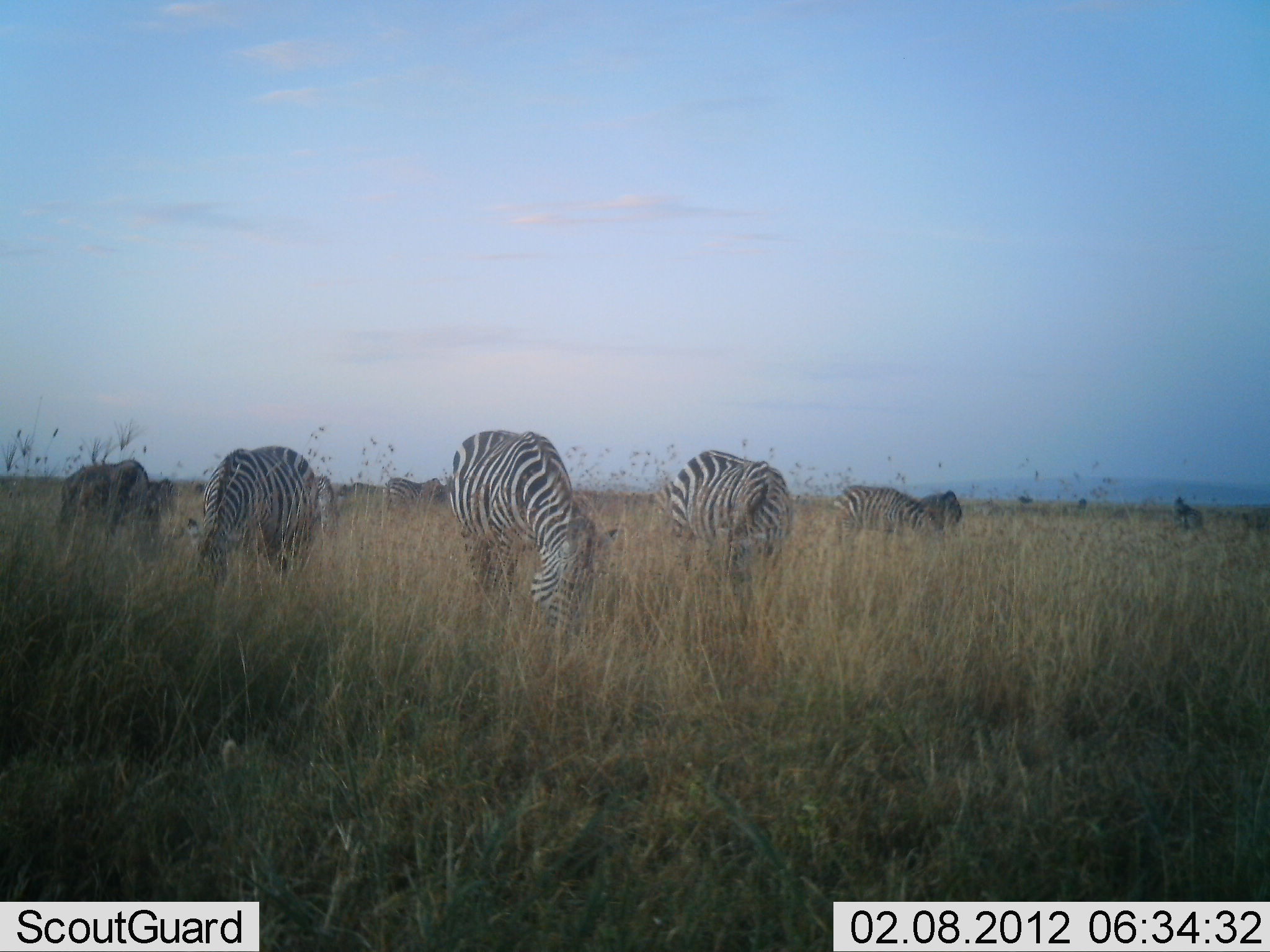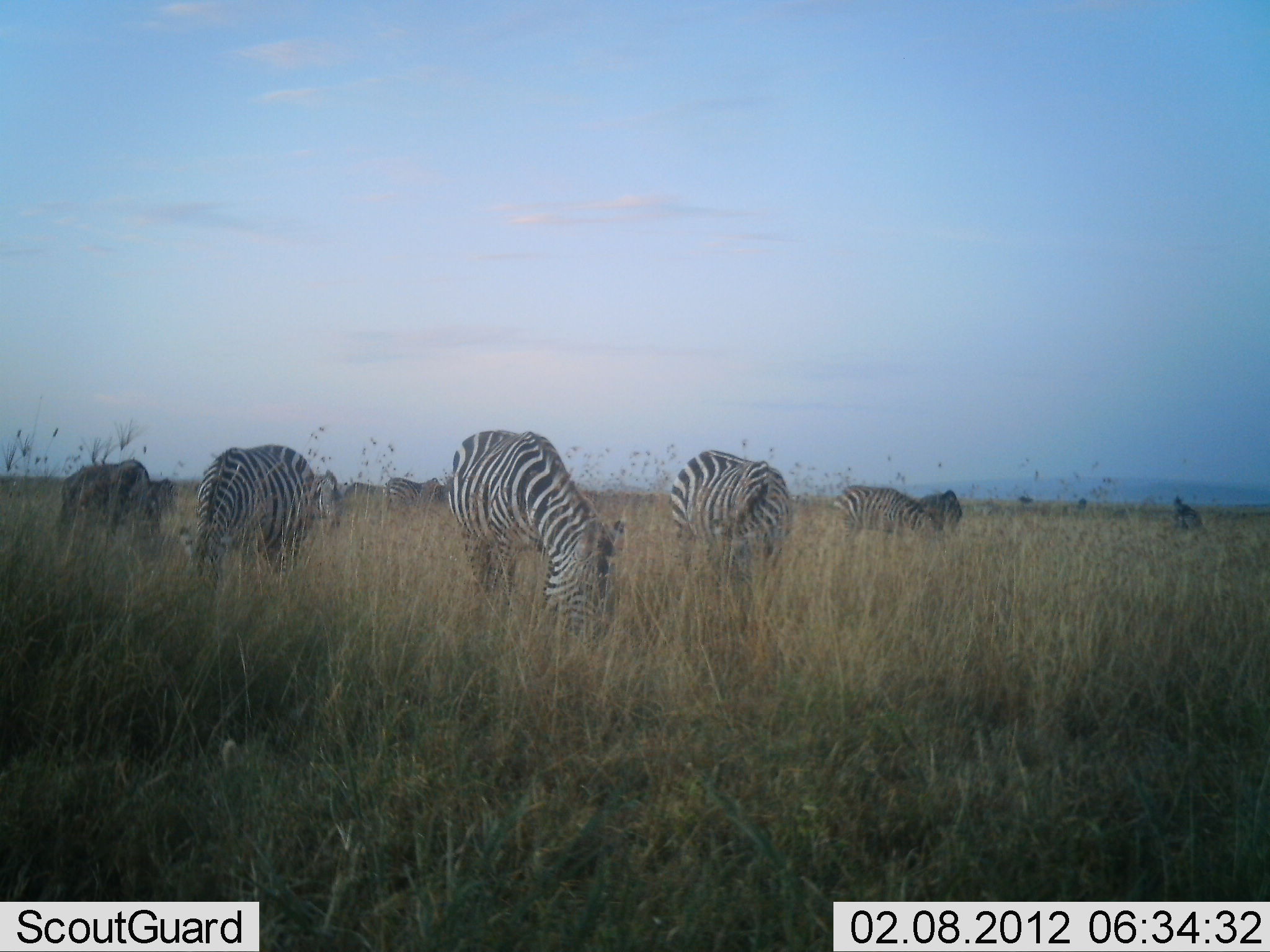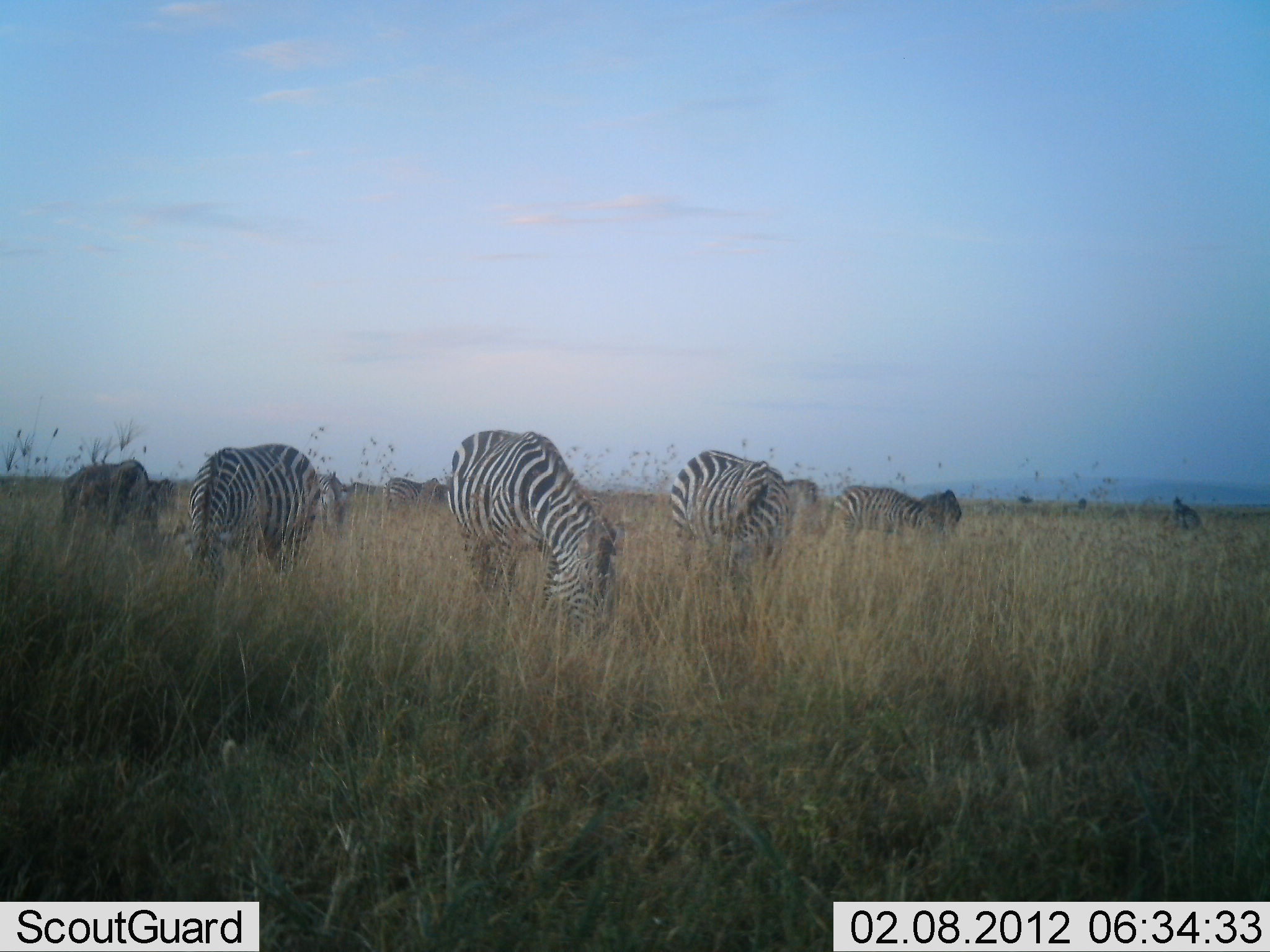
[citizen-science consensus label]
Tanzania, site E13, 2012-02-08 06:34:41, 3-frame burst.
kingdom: Animalia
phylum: Chordata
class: Mammalia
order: Perissodactyla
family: Equidae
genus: Equus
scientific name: Equus quagga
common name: plains zebra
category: zebra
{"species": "zebra (plains zebra) (Equus quagga)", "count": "10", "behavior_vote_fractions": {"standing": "15%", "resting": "8%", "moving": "0%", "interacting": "0%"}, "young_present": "0%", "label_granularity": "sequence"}